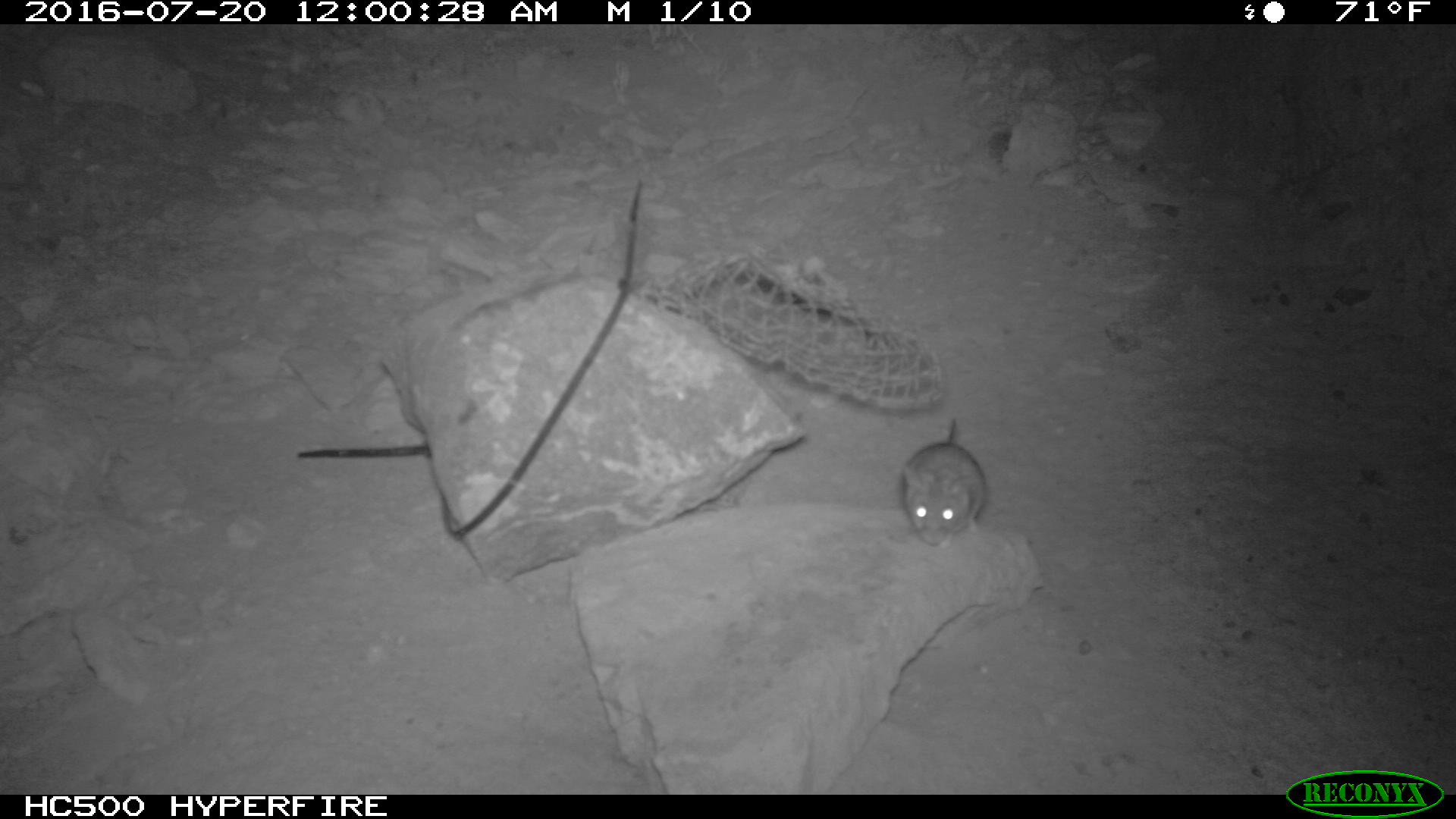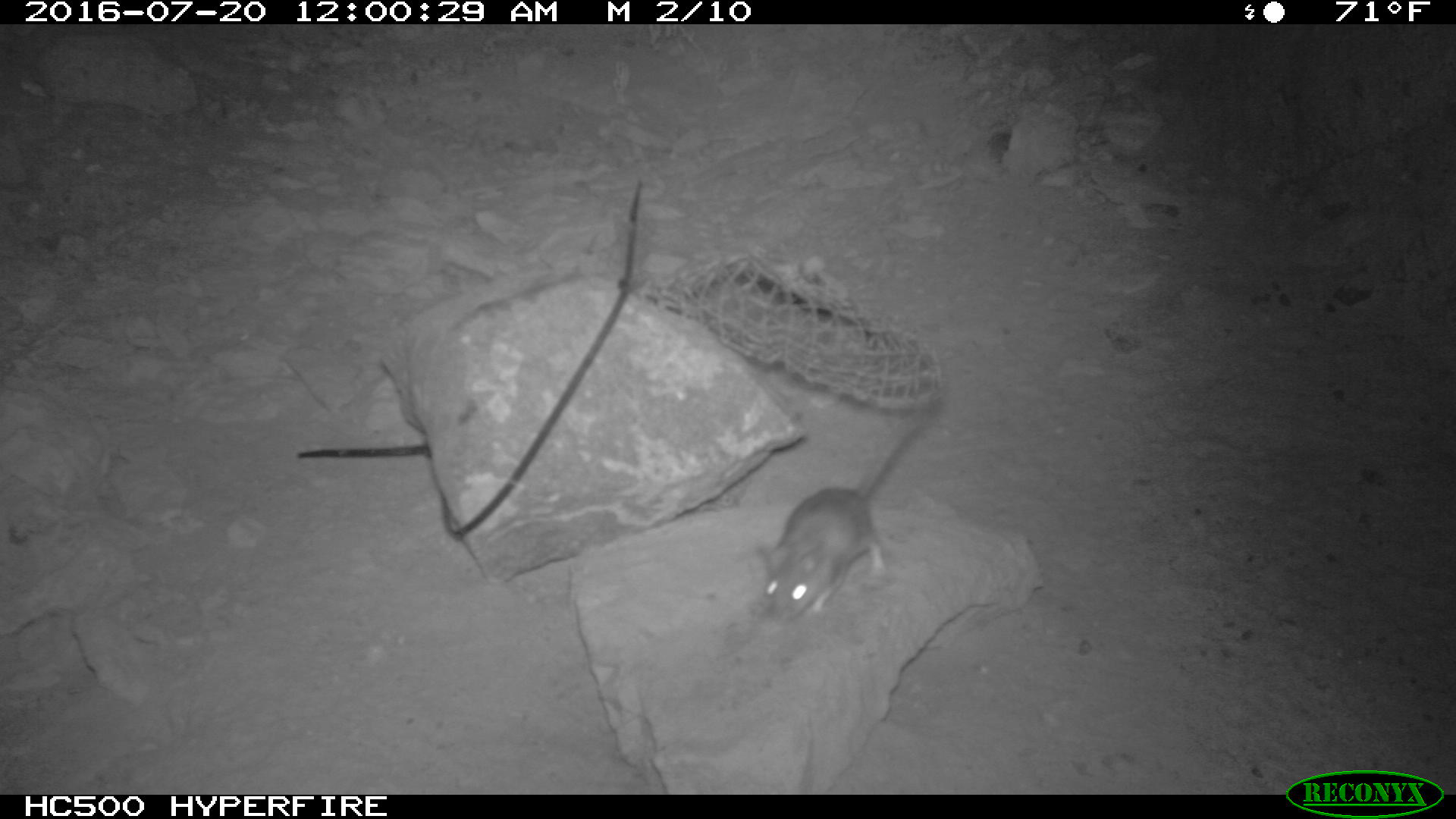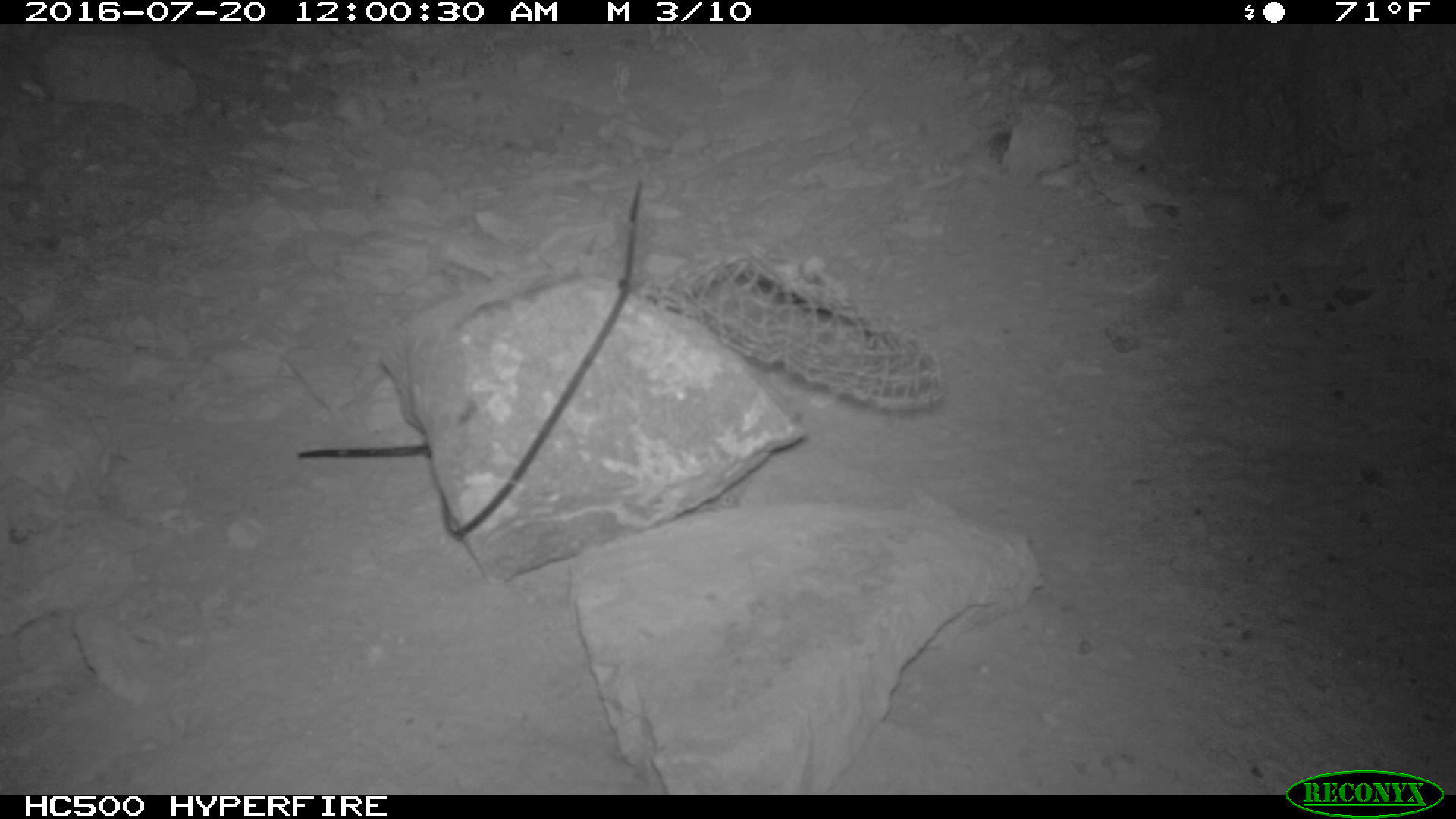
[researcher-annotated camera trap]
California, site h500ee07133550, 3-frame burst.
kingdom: Animalia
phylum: Chordata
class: Mammalia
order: Rodentia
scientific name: Rodentia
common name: rodent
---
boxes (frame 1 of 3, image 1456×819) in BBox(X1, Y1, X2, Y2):
rodent: BBox(901, 419, 986, 548)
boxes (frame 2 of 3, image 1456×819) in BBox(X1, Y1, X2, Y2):
rodent: BBox(755, 404, 943, 634)